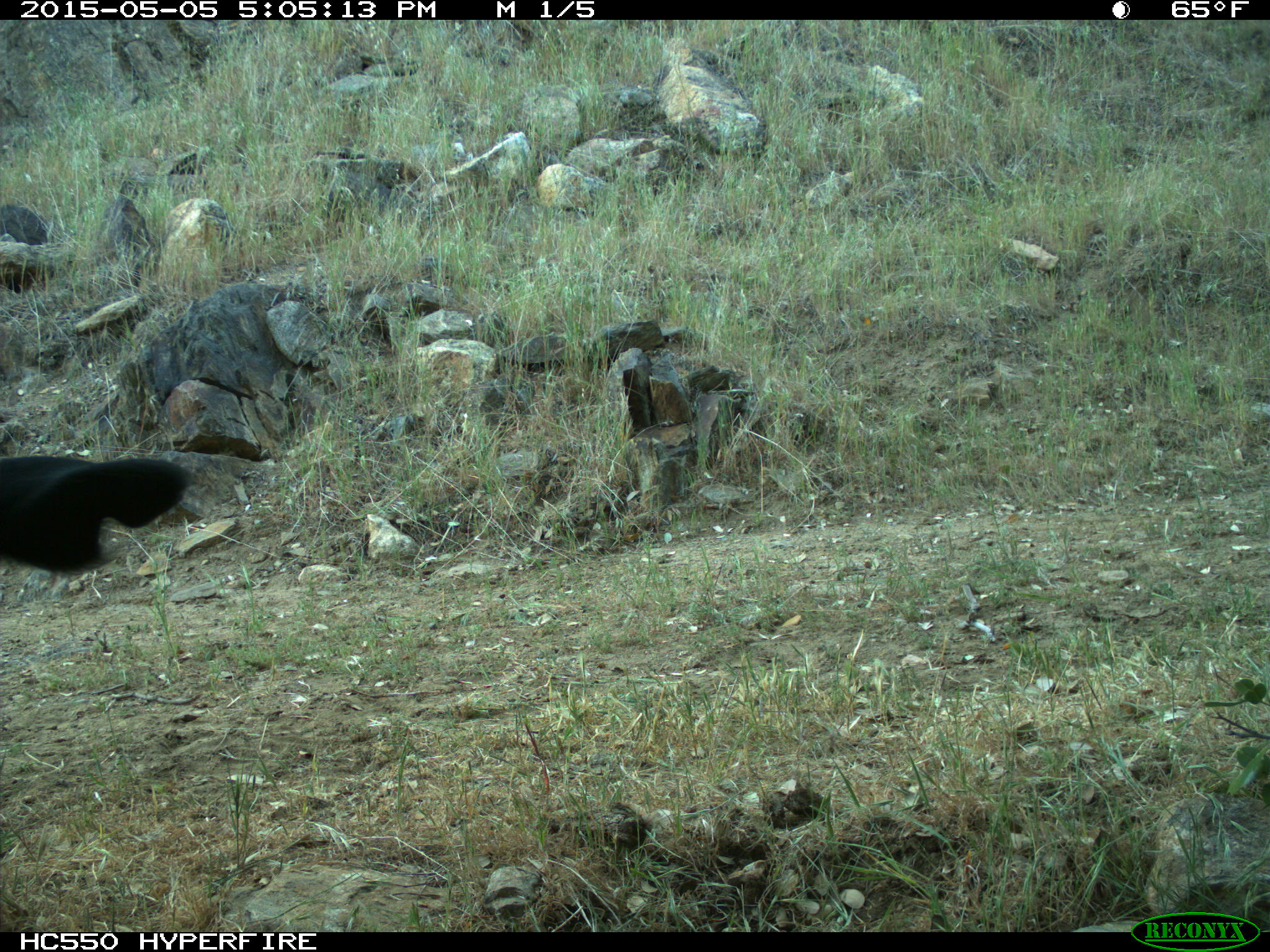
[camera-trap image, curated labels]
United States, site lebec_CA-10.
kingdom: Animalia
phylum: Chordata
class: Mammalia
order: Artiodactyla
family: Bovidae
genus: Bos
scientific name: Bos taurus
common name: domestic cow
Bos taurus (domestic cow).